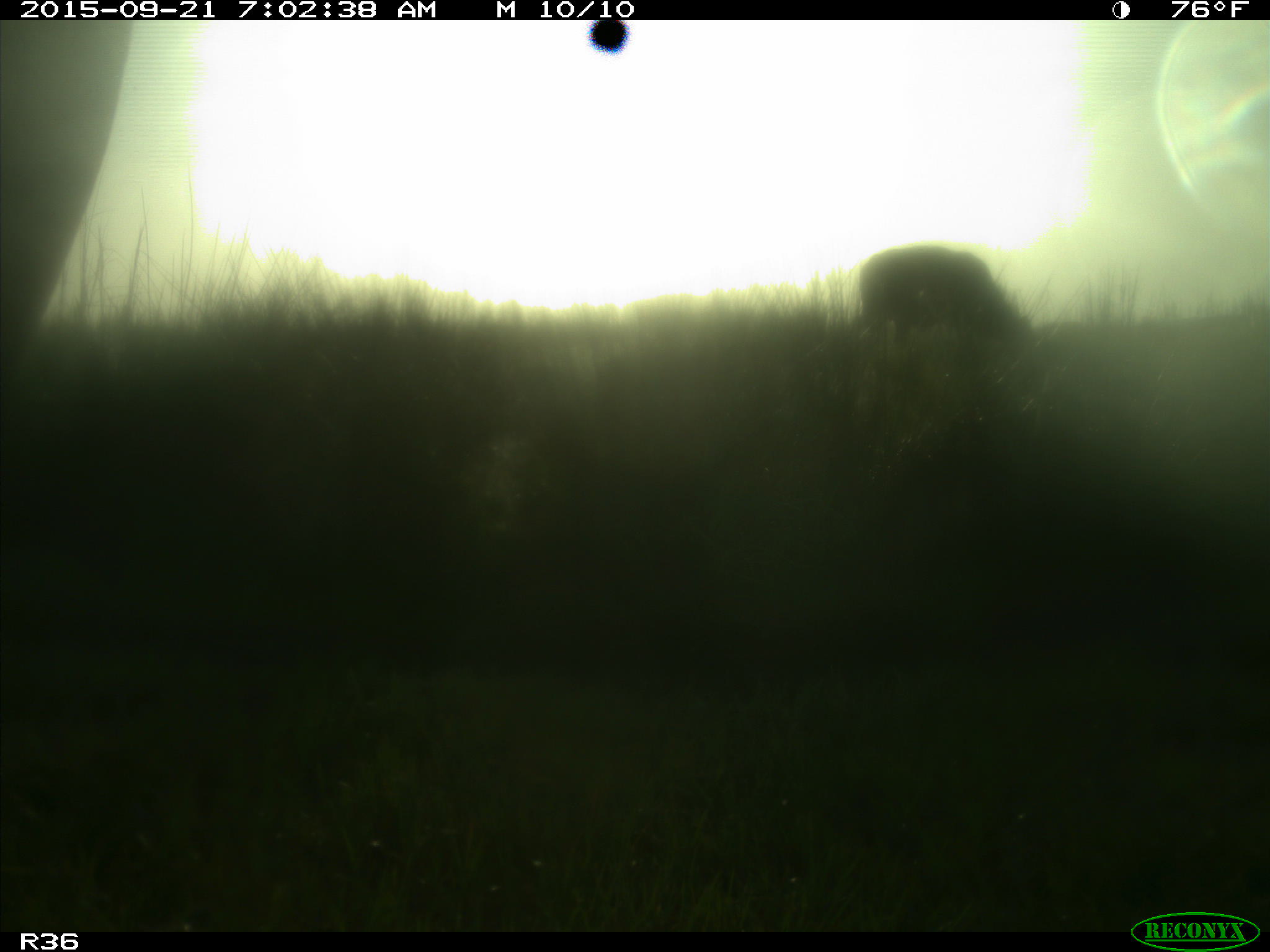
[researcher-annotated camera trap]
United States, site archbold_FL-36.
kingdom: Animalia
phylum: Chordata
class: Mammalia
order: Artiodactyla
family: Bovidae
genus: Bos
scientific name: Bos taurus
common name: domestic cow